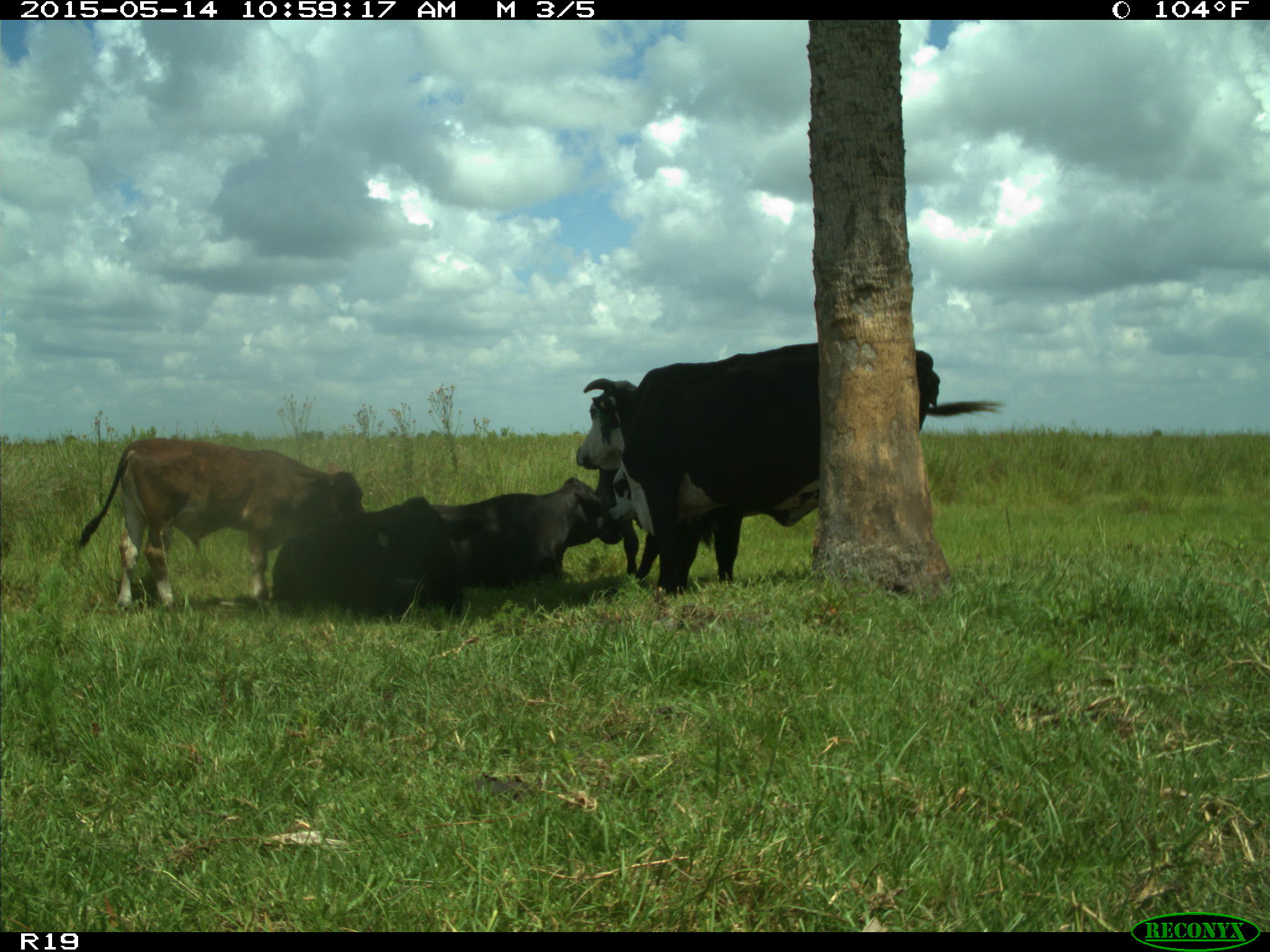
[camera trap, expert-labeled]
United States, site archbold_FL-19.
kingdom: Animalia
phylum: Chordata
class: Mammalia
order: Artiodactyla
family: Bovidae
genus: Bos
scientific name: Bos taurus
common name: domestic cow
Bos taurus (domestic cow).